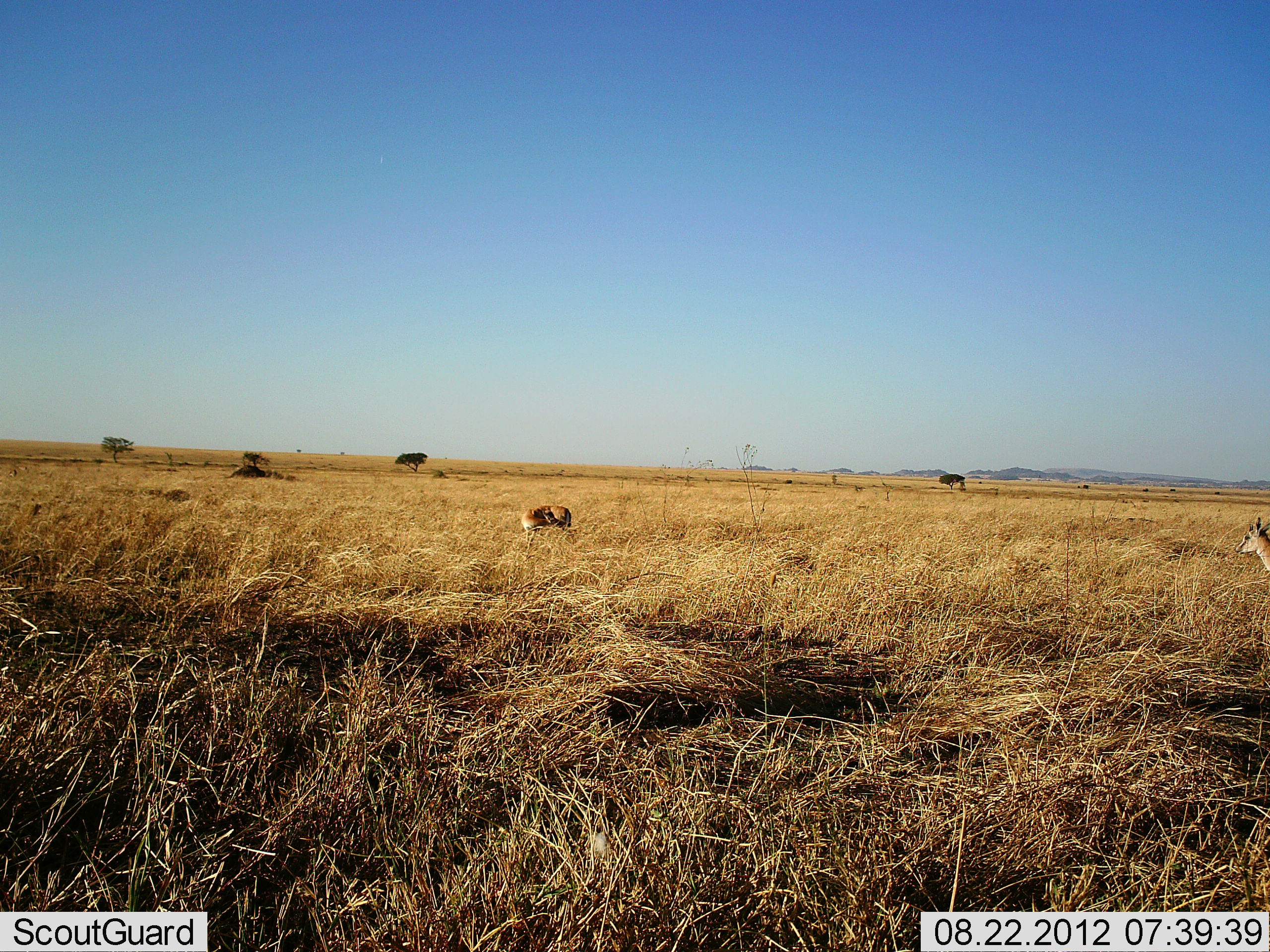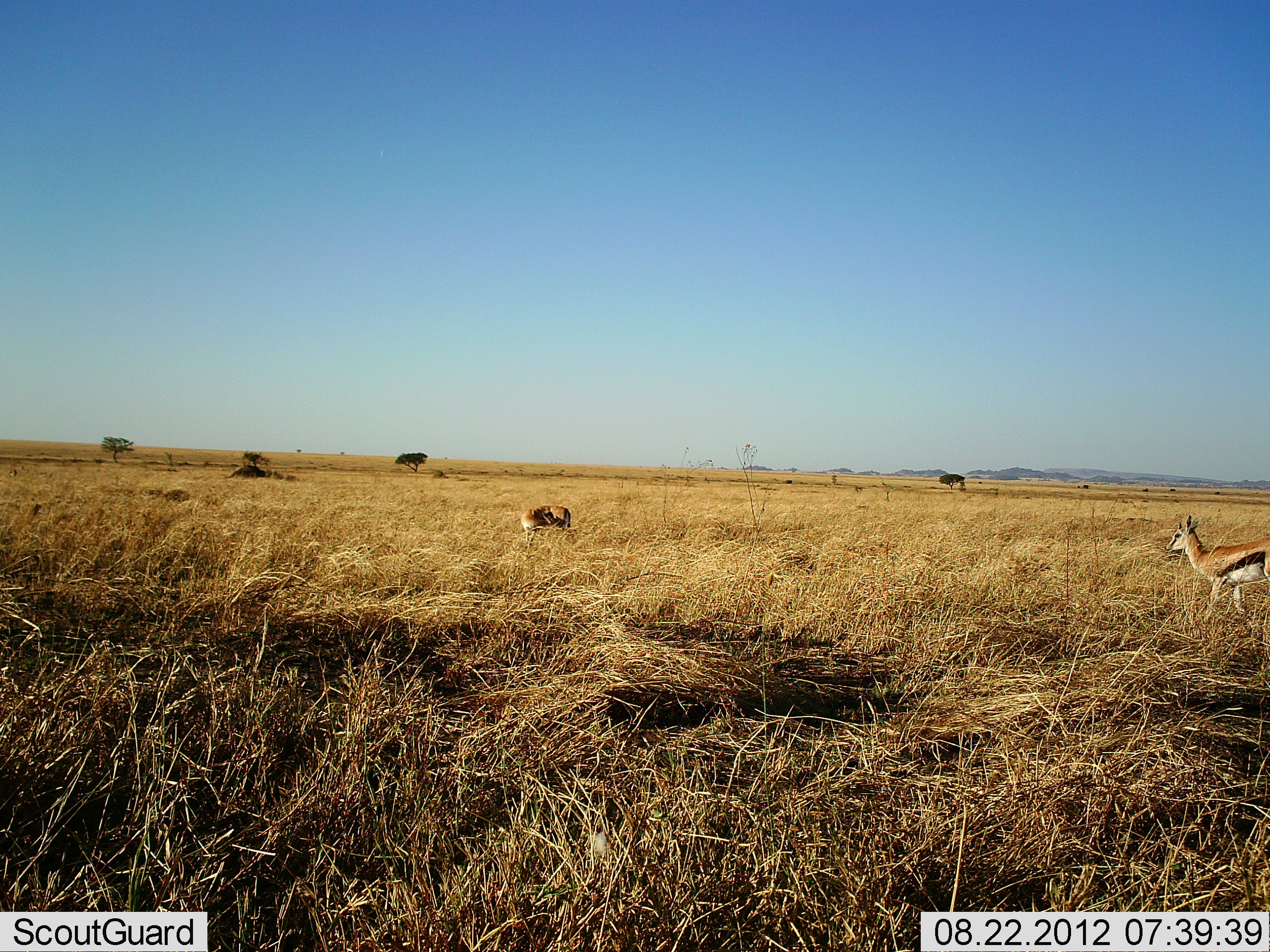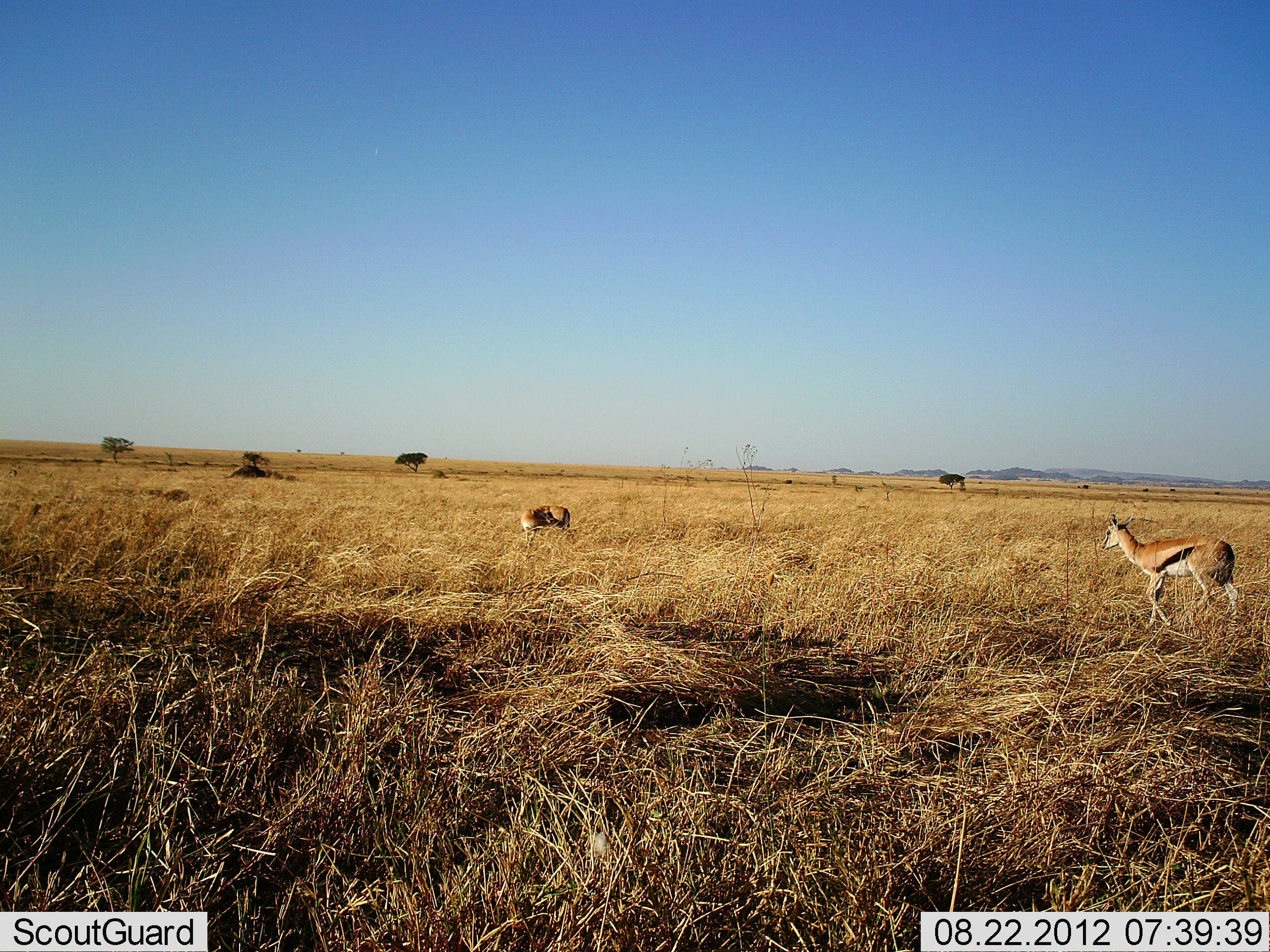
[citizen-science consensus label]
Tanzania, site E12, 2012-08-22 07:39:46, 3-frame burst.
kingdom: Animalia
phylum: Chordata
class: Mammalia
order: Artiodactyla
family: Bovidae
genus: Eudorcas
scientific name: Eudorcas thomsonii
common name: thomson's gazelle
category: gazellethomsons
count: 2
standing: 80%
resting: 0%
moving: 90%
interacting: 0%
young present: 0%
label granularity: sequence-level